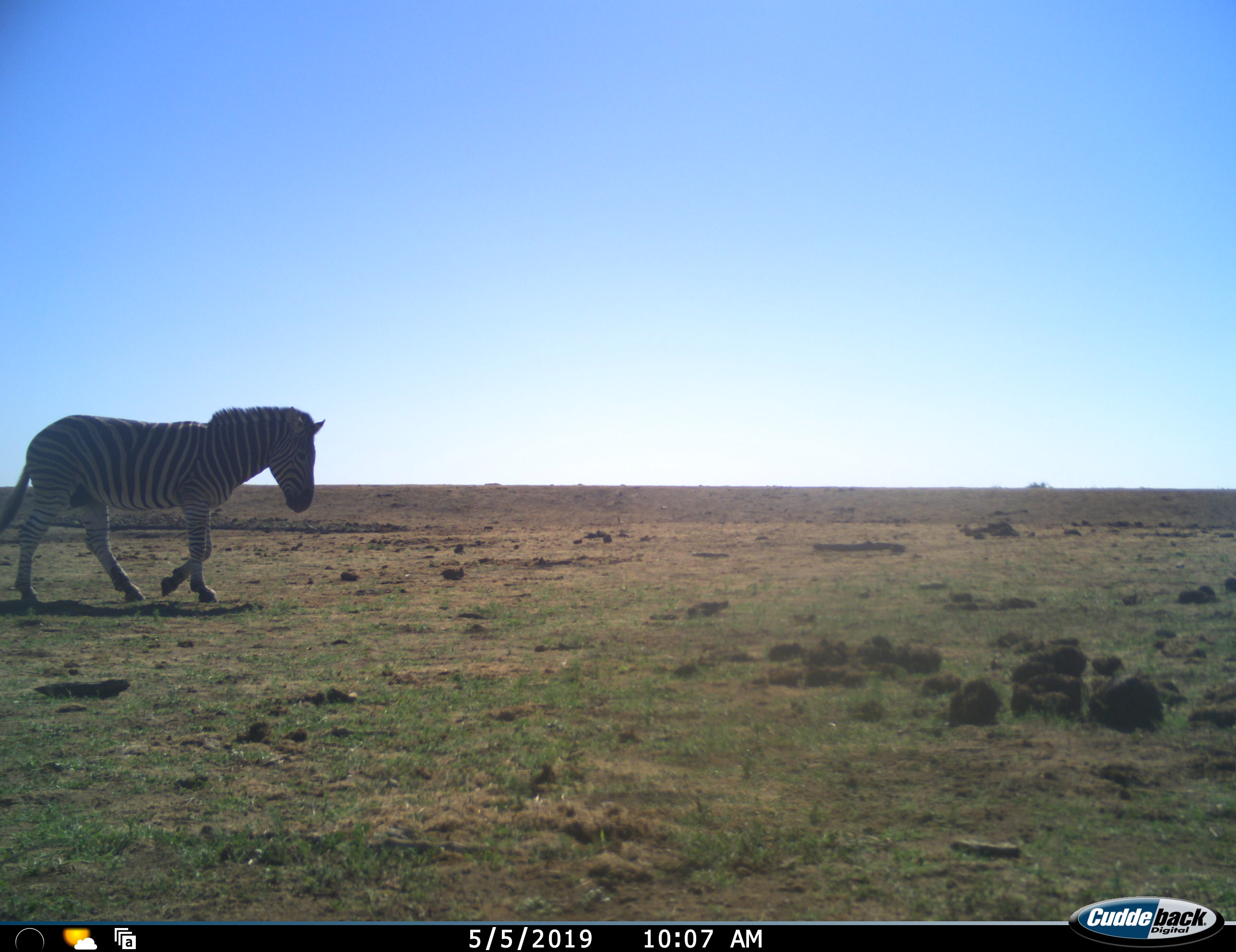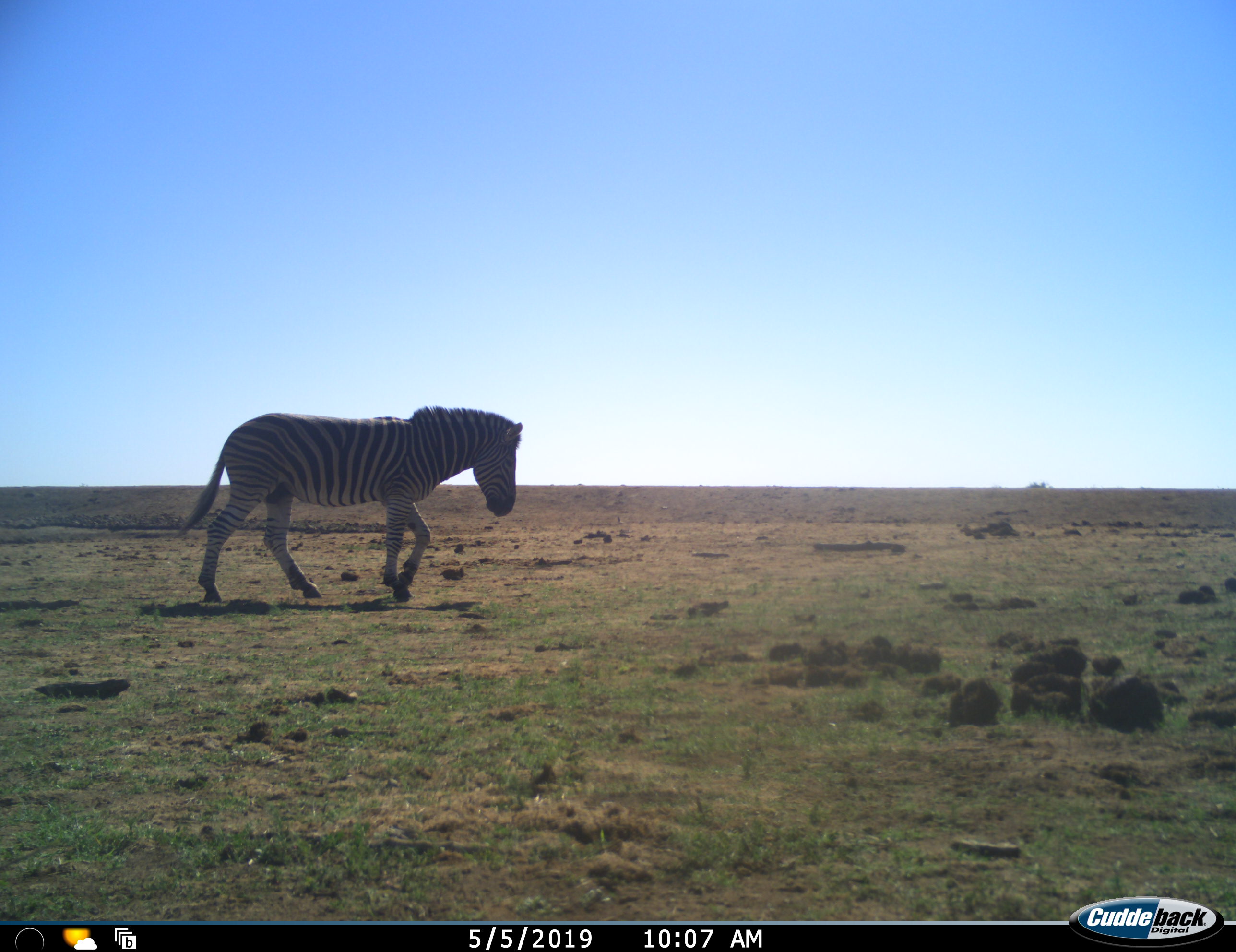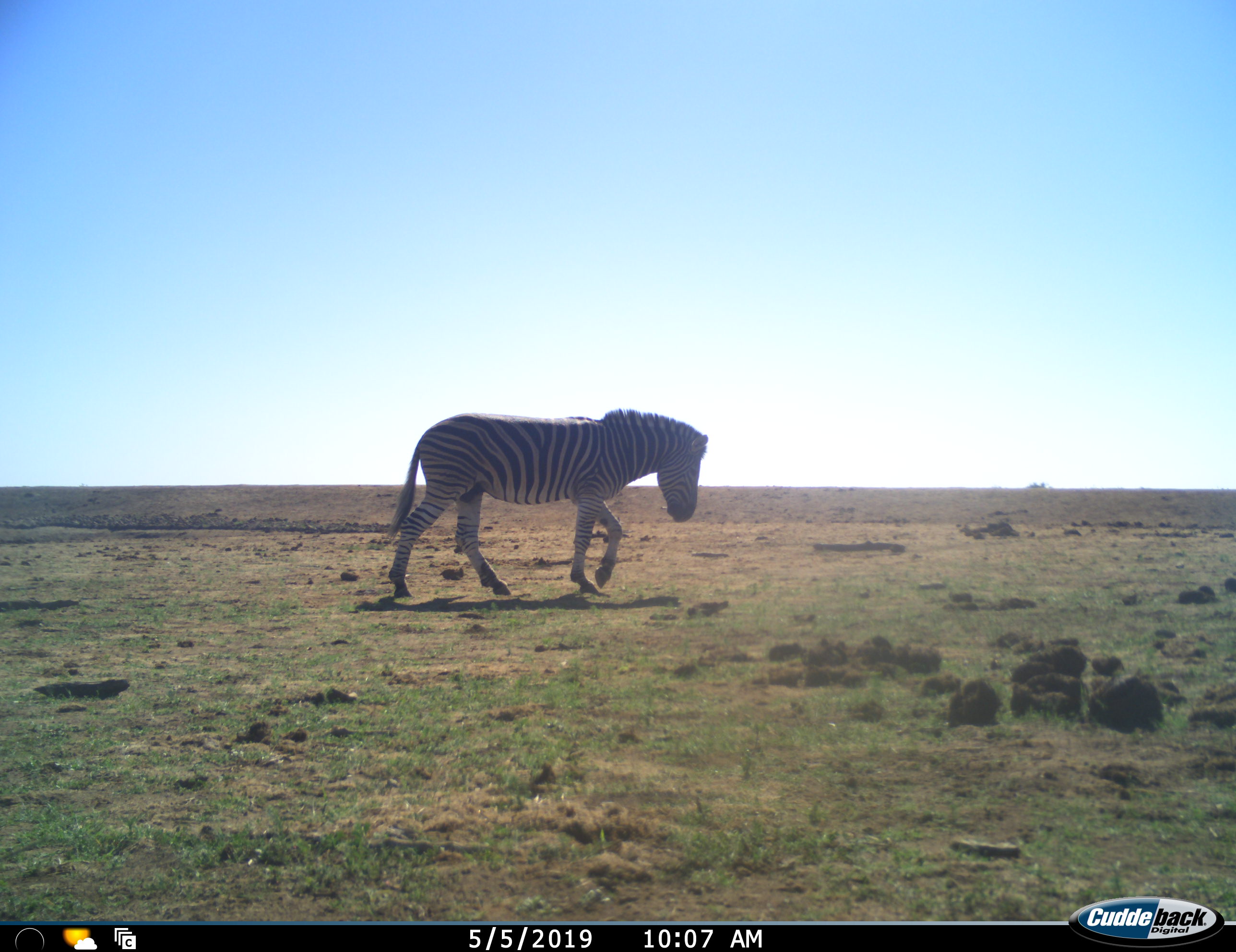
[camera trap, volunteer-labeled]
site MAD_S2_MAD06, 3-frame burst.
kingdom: Animalia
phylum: Chordata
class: Mammalia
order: Perissodactyla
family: Equidae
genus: Equus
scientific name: Equus quagga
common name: plains zebra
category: zebraplains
Zebraplains (plains zebra) (Equus quagga), count 1. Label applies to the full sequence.